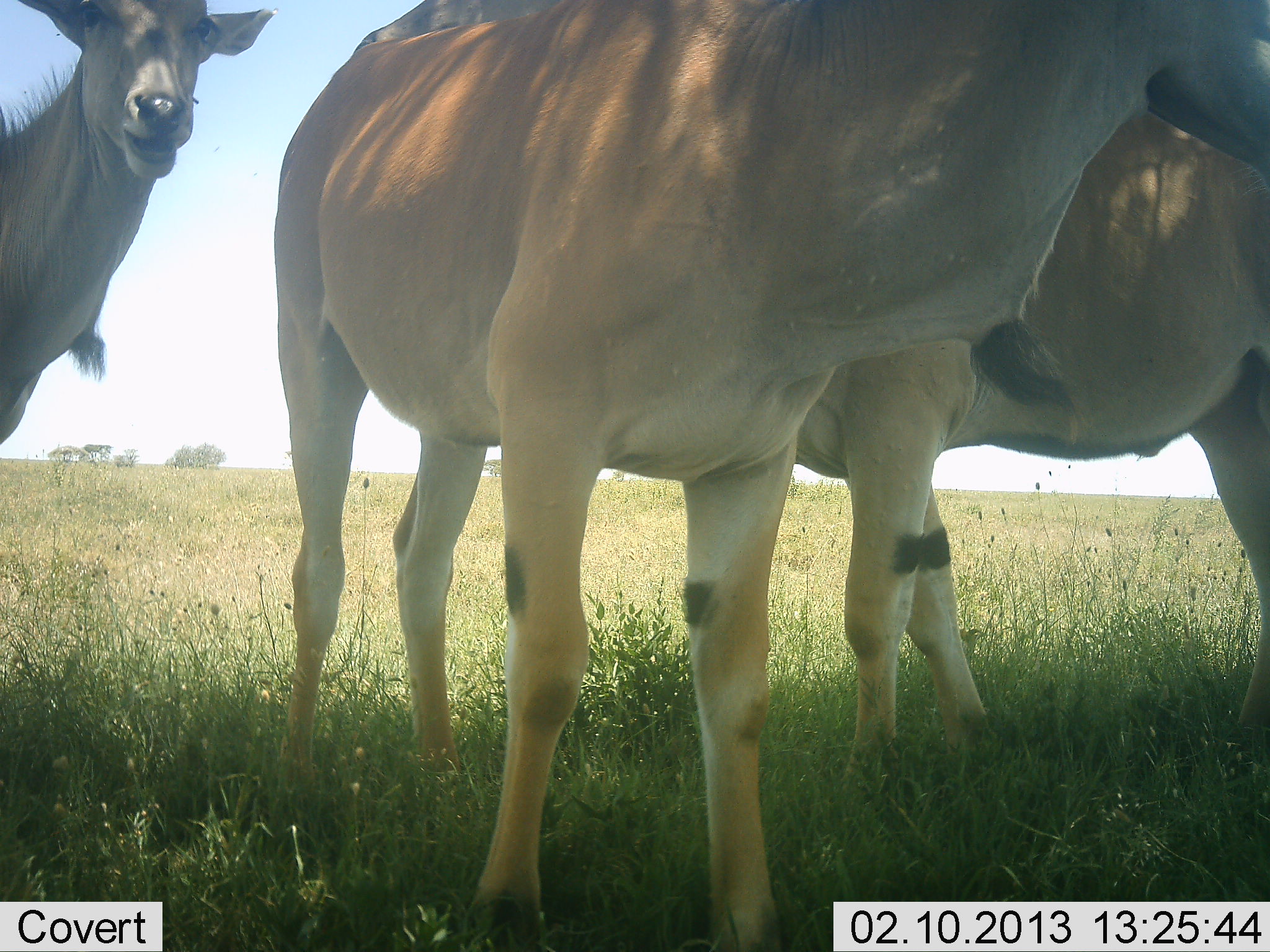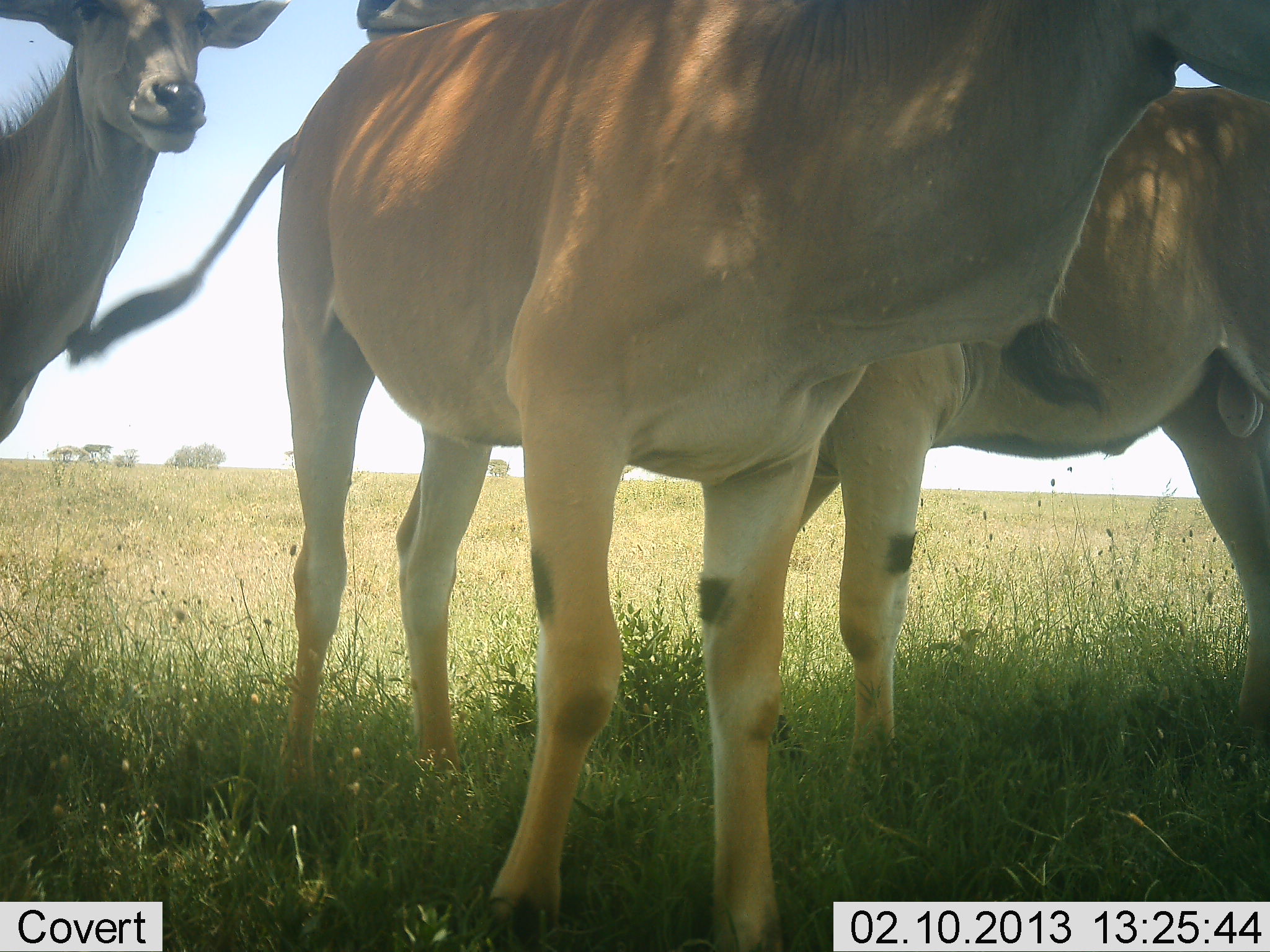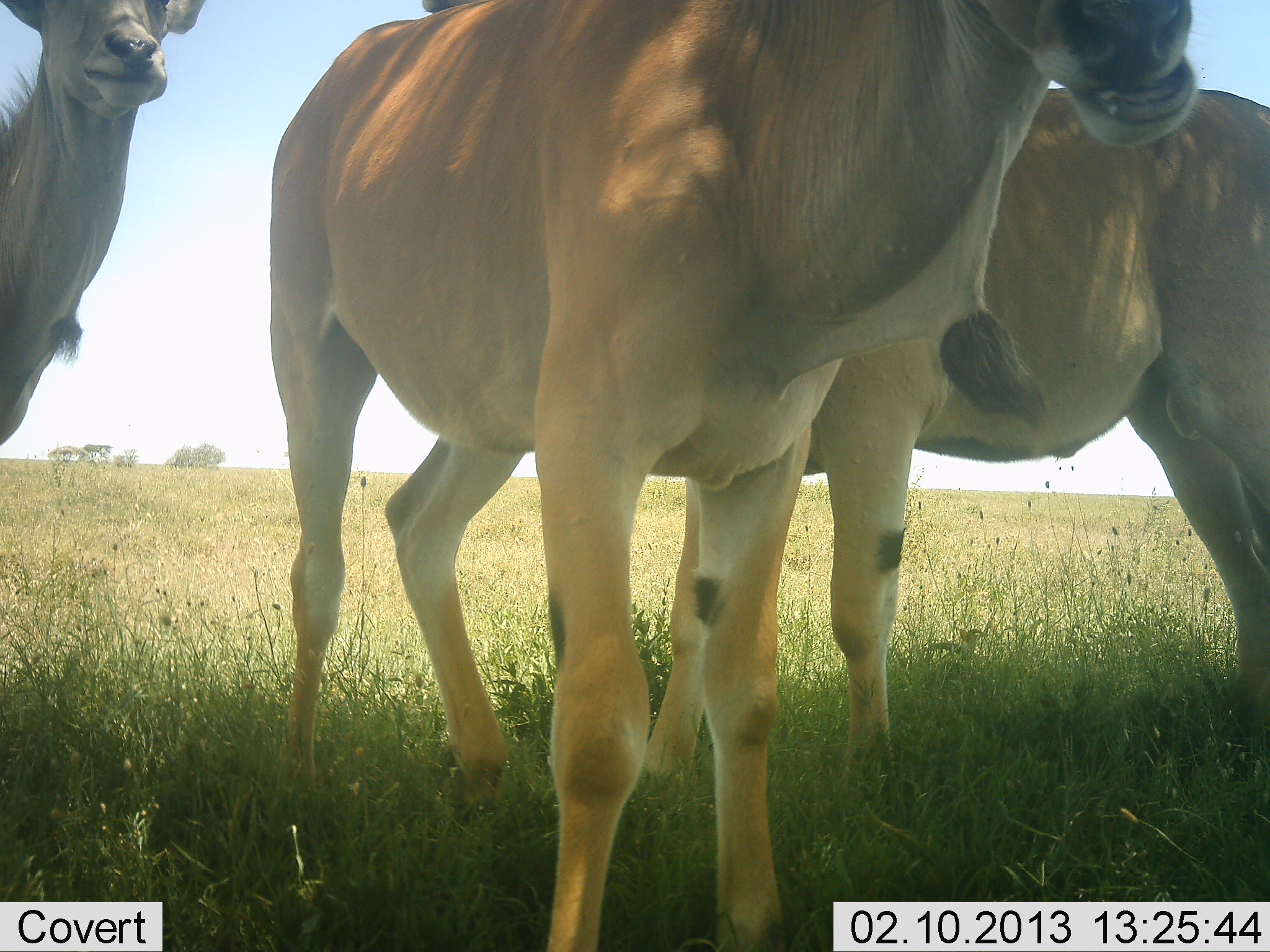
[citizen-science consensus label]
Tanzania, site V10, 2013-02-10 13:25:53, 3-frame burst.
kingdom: Animalia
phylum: Chordata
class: Mammalia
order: Artiodactyla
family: Bovidae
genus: Tragelaphus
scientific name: Tragelaphus oryx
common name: eland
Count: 3.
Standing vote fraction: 100%.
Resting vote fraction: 0%.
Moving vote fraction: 0%.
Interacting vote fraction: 6%.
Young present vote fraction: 0%.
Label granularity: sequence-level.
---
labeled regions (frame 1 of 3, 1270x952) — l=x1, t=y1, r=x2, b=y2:
animal: l=177, t=1, r=1269, b=952; l=275, t=0, r=1269, b=866; l=0, t=0, r=283, b=470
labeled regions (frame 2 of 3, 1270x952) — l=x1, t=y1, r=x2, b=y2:
animal: l=58, t=1, r=1269, b=952; l=271, t=0, r=1270, b=799; l=0, t=0, r=306, b=484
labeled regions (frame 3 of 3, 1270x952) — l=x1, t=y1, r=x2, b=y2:
animal: l=252, t=1, r=1217, b=952; l=411, t=56, r=1270, b=841; l=0, t=0, r=236, b=486